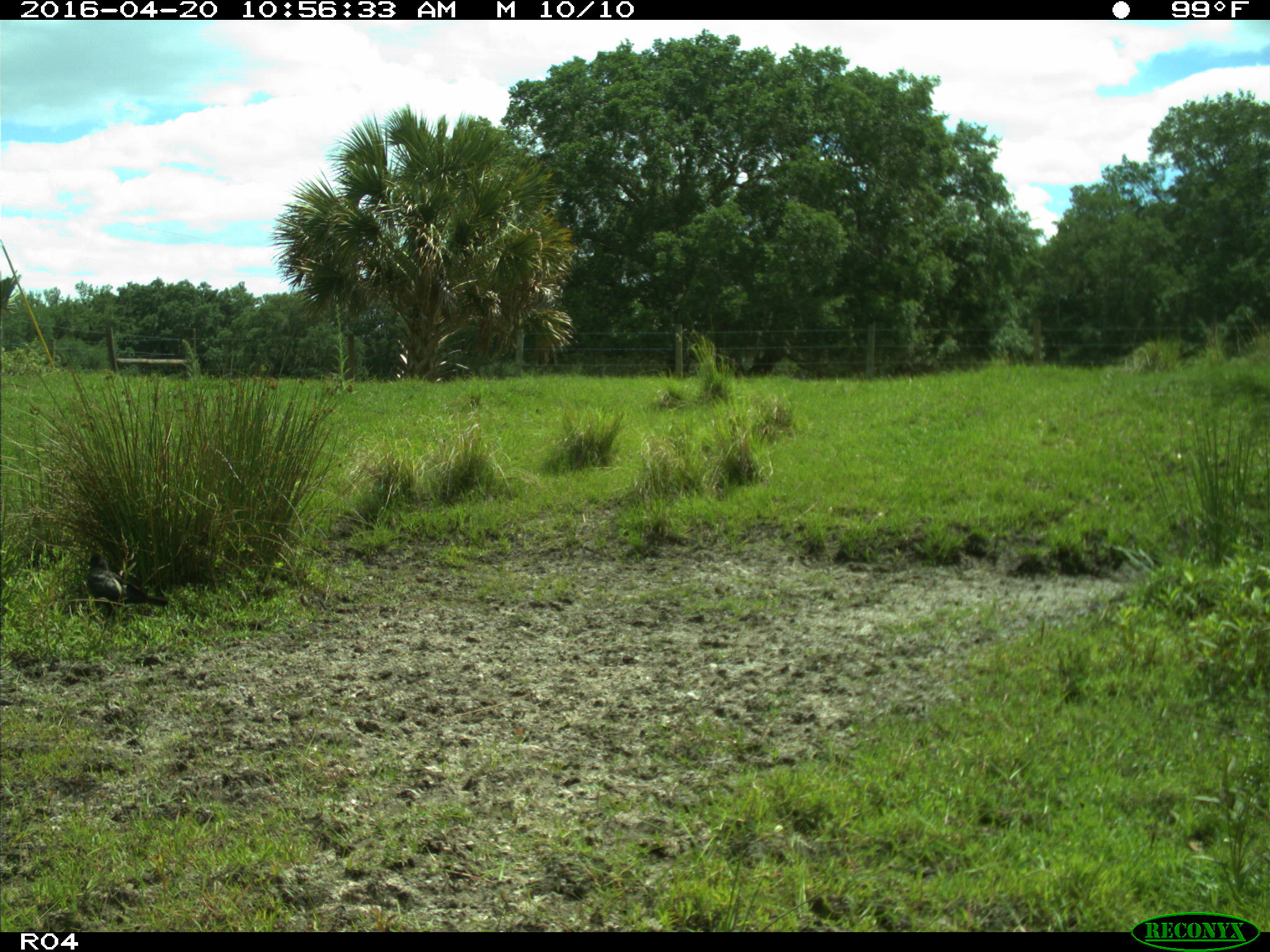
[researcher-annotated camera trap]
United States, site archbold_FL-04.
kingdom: Animalia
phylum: Chordata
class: Aves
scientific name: Aves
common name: birds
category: unidentified bird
Unidentified bird (birds) (Aves).